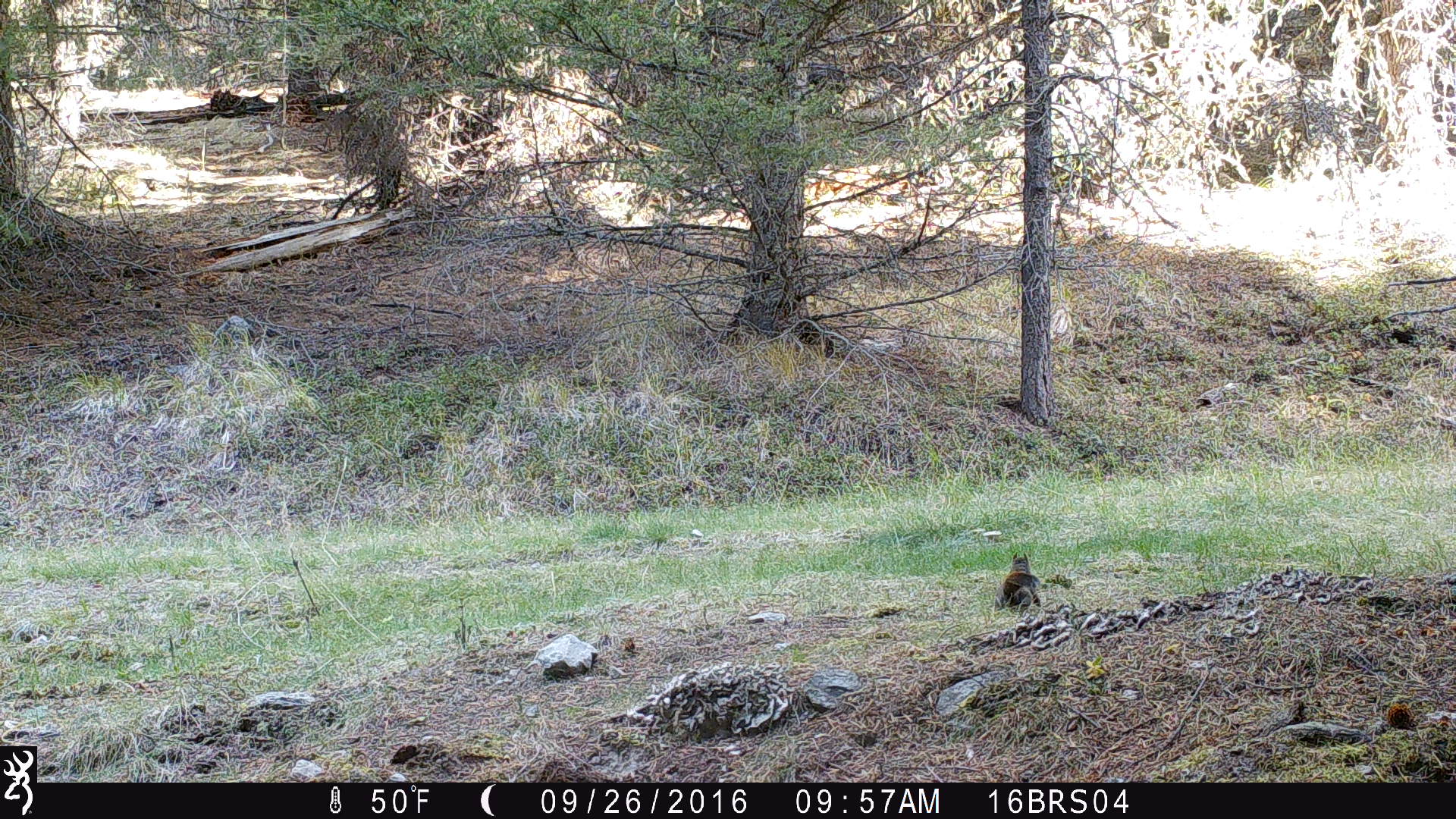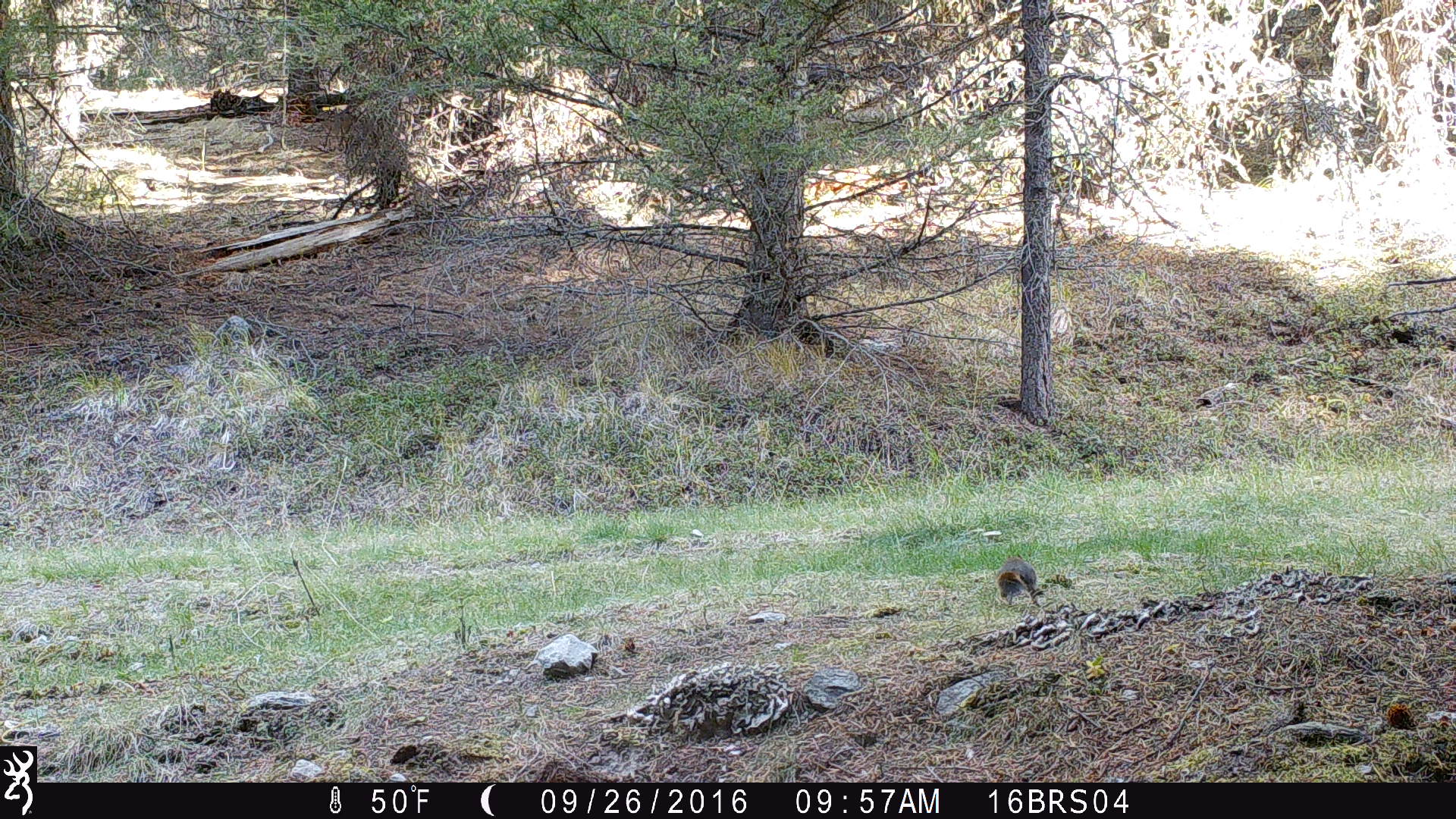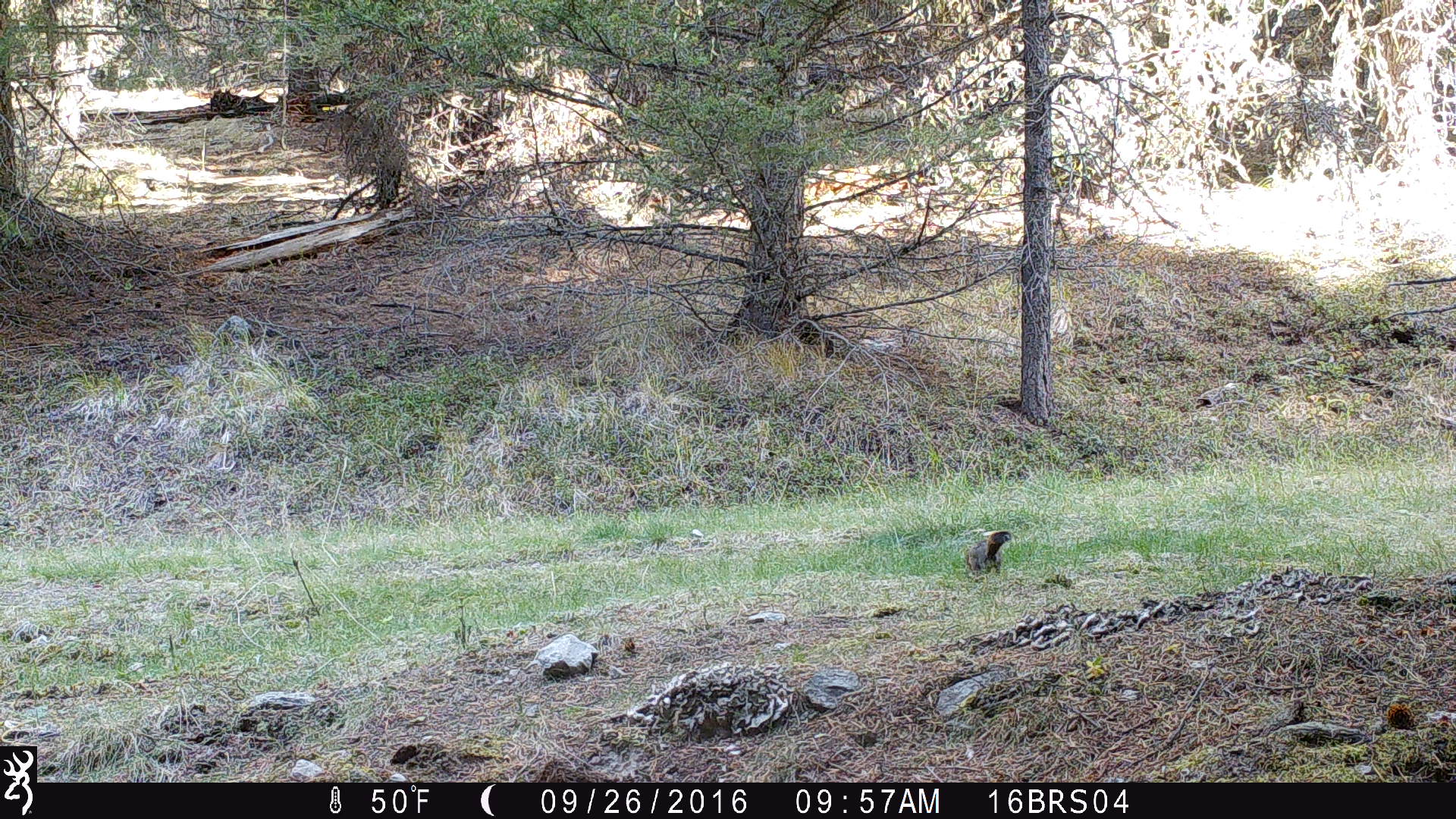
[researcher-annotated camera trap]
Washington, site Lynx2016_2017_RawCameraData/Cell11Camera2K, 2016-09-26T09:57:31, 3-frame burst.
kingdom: Animalia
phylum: Chordata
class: Mammalia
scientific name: Mammalia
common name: small mammal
Small mammal (Mammalia). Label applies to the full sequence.